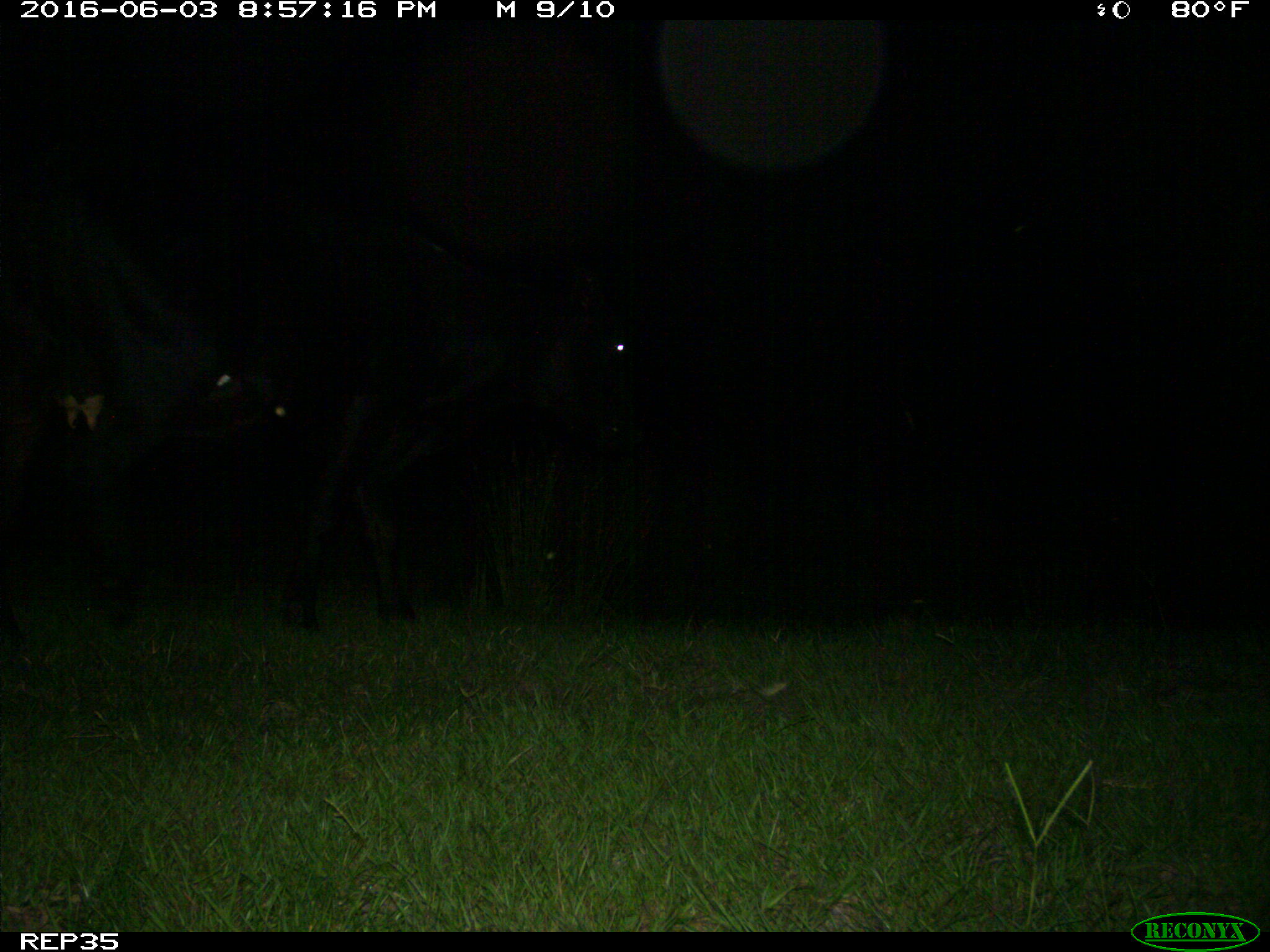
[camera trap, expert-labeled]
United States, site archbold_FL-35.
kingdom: Animalia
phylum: Chordata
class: Mammalia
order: Artiodactyla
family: Bovidae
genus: Bos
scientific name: Bos taurus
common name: domestic cow